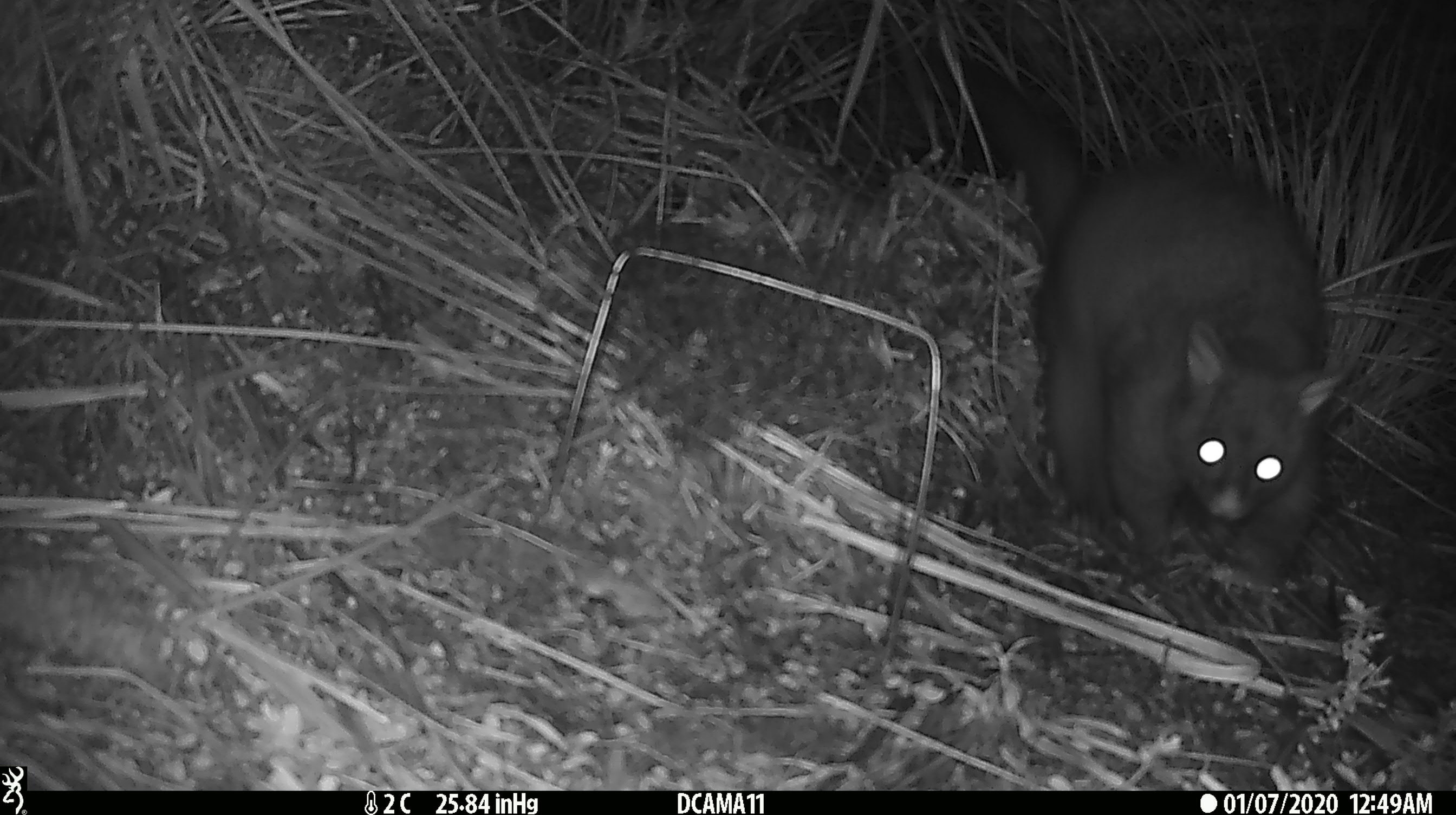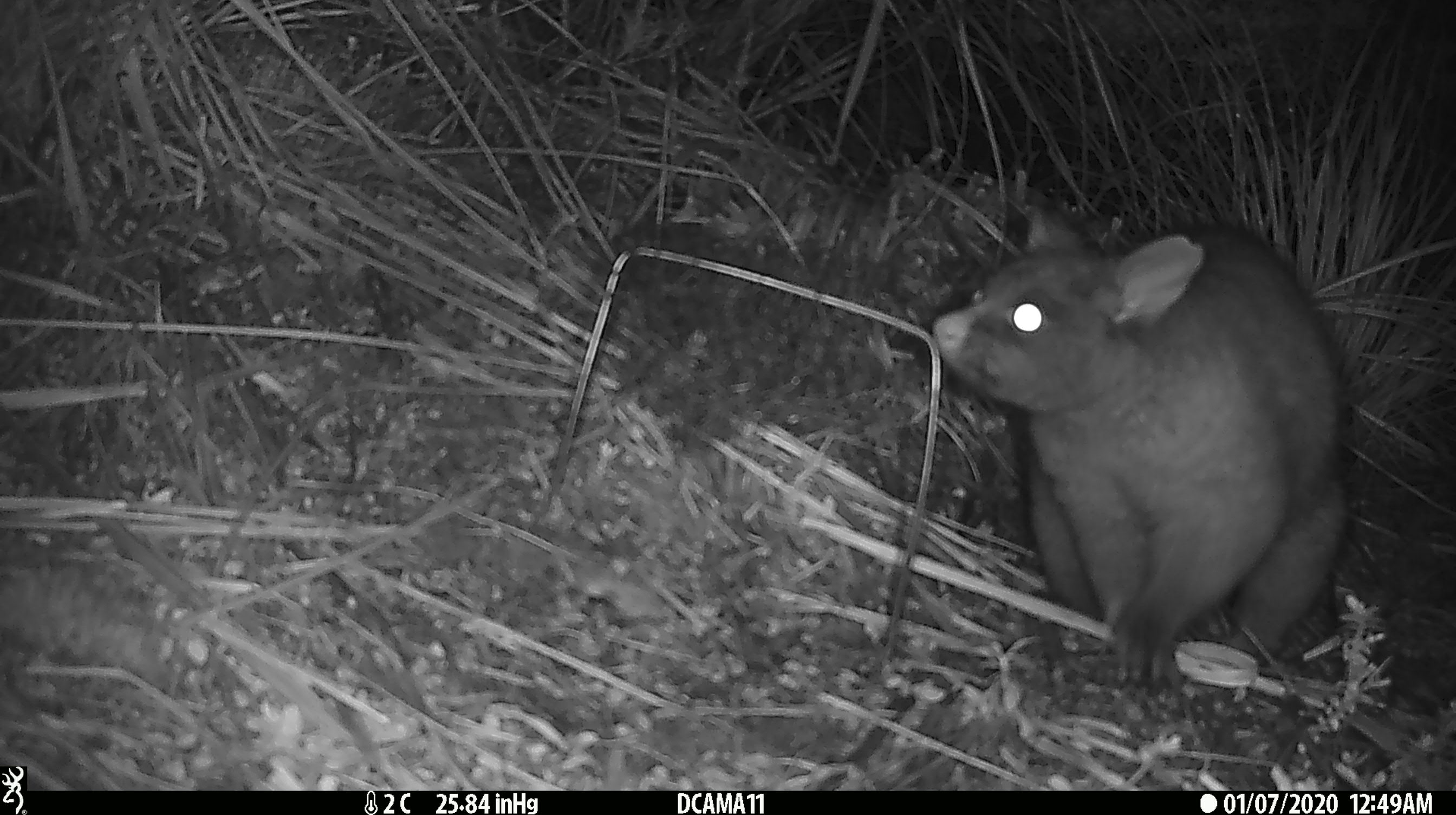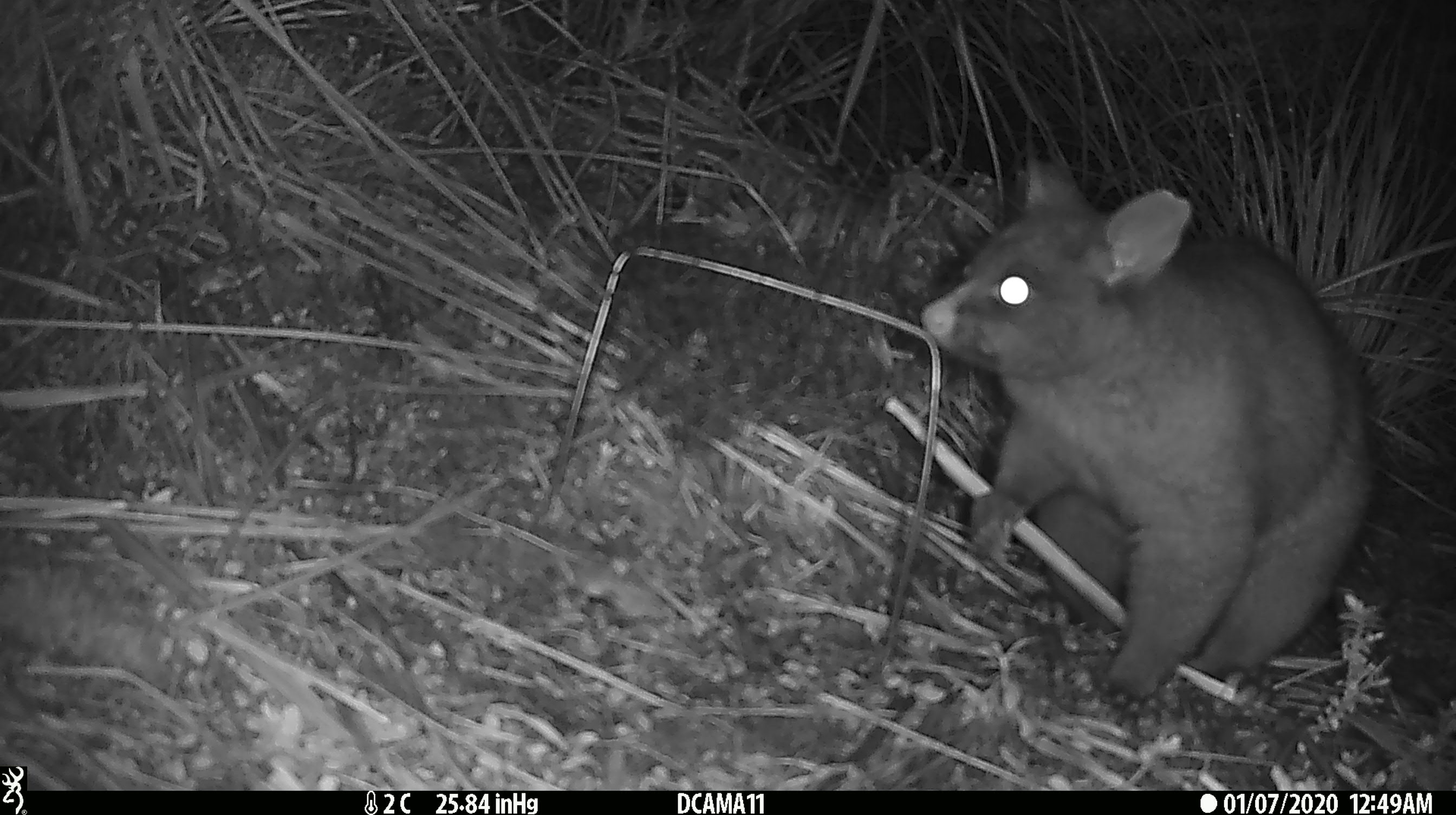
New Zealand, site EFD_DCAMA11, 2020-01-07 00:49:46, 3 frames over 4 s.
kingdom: Animalia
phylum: Chordata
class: Mammalia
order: Diprotodontia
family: Phalangeridae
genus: Trichosurus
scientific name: Trichosurus vulpecula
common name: common brushtail possum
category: possum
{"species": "possum (common brushtail possum) (Trichosurus vulpecula)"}